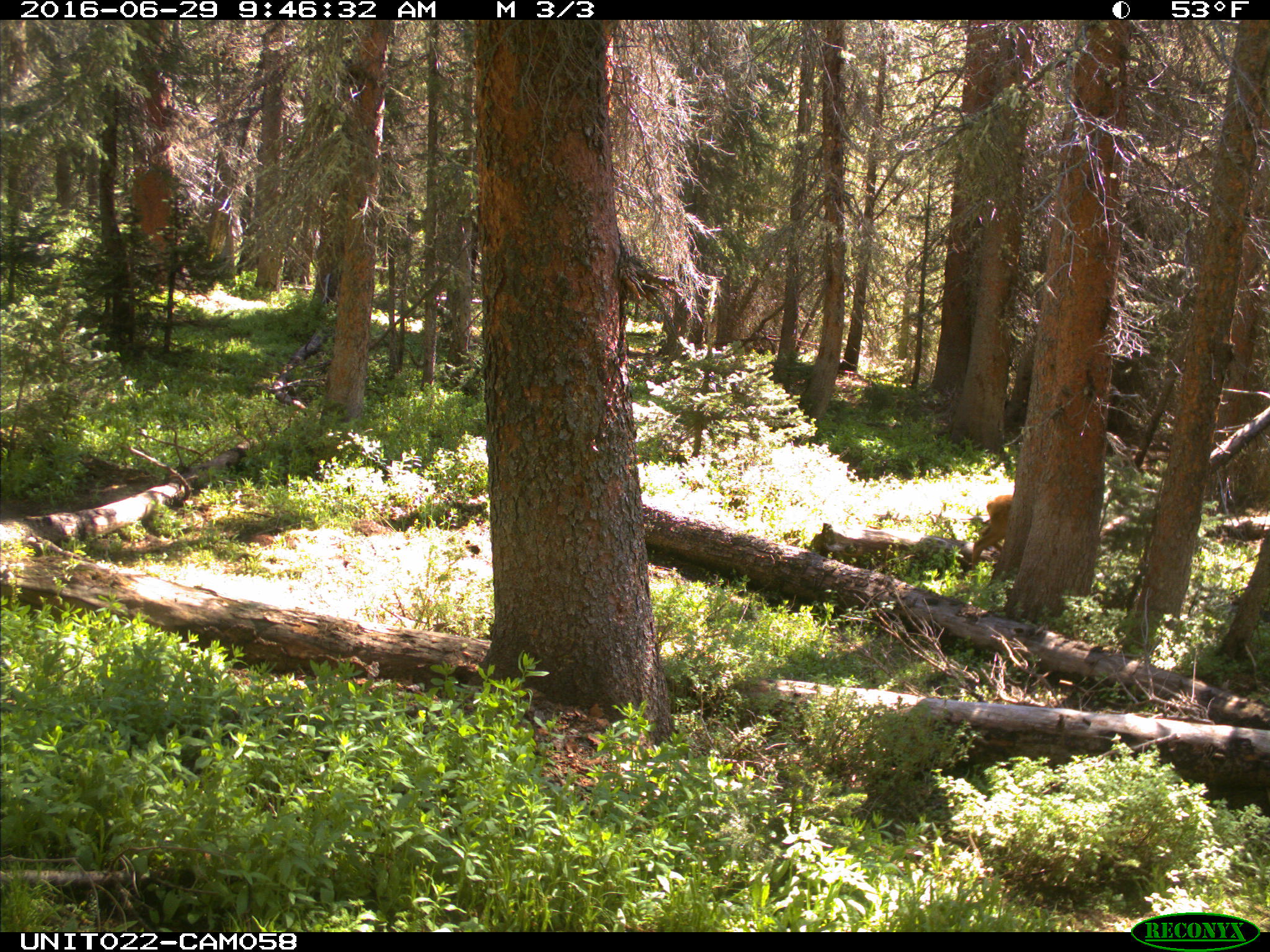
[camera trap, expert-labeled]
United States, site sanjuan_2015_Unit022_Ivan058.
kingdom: Animalia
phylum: Chordata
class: Mammalia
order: Artiodactyla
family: Cervidae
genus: Cervus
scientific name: Cervus elaphus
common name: red deer